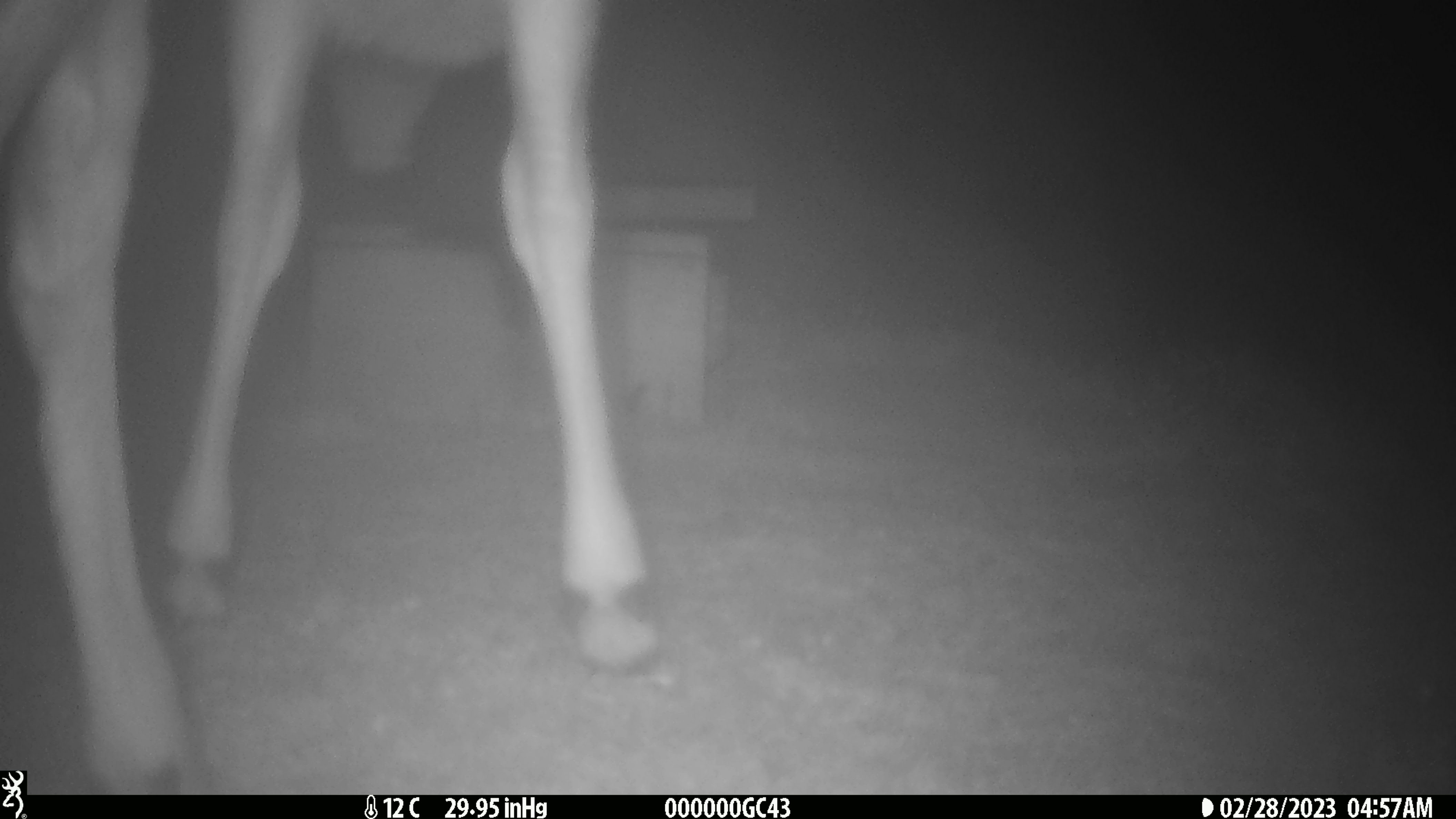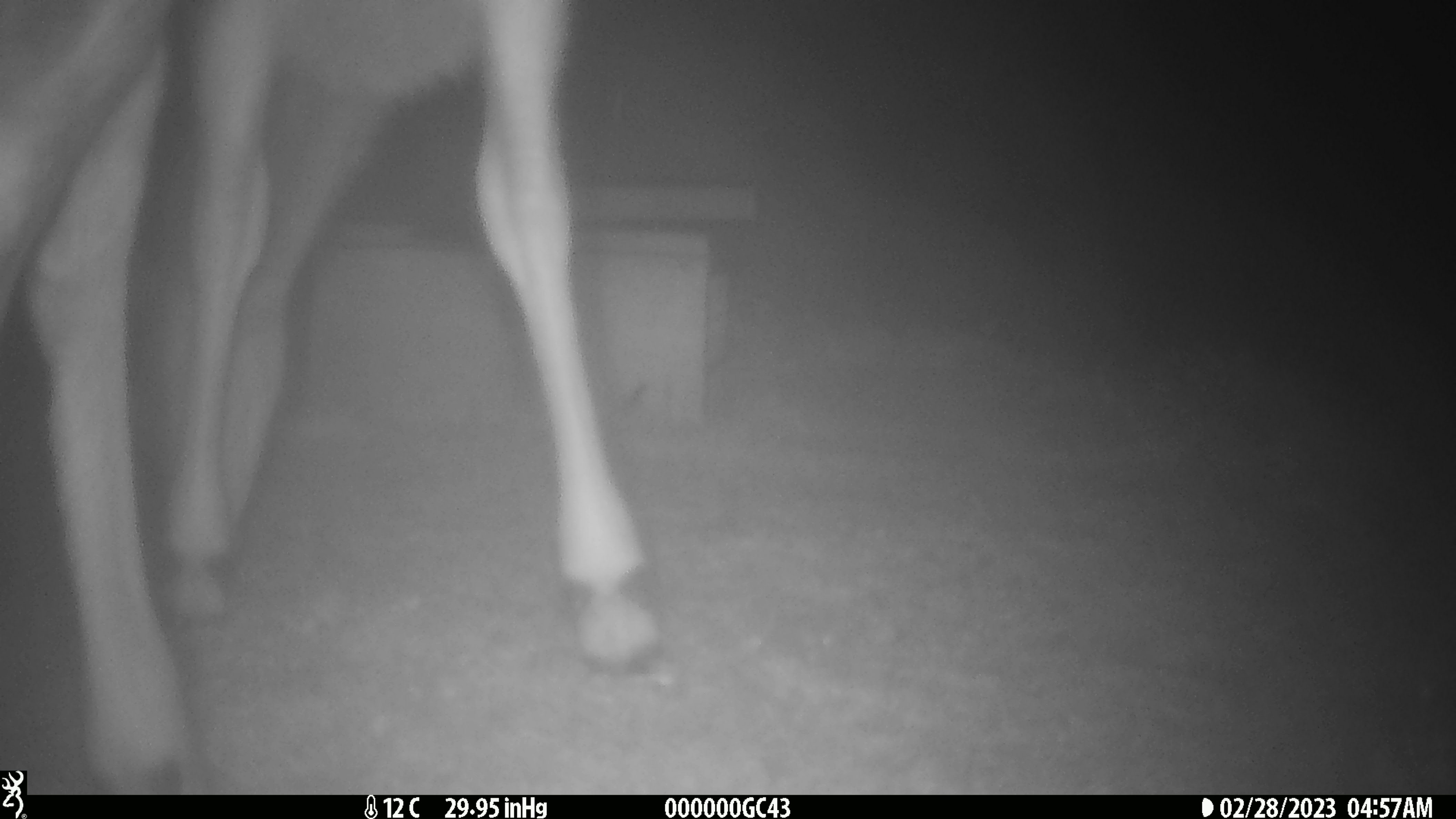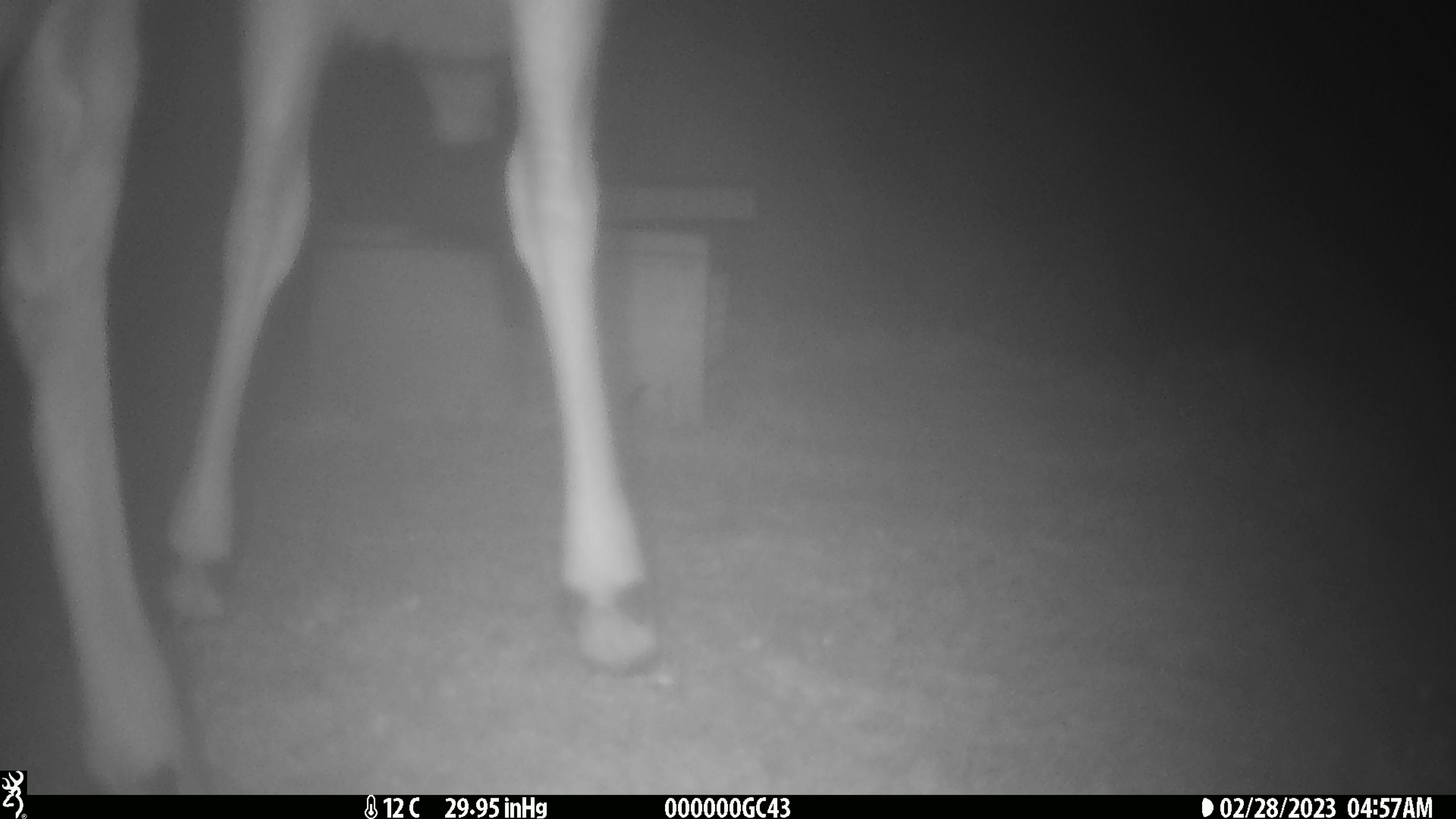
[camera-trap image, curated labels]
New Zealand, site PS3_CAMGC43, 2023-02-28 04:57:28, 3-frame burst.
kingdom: Animalia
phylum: Chordata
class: Mammalia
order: Artiodactyla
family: Cervidae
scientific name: Cervidae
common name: deer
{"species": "deer (Cervidae)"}